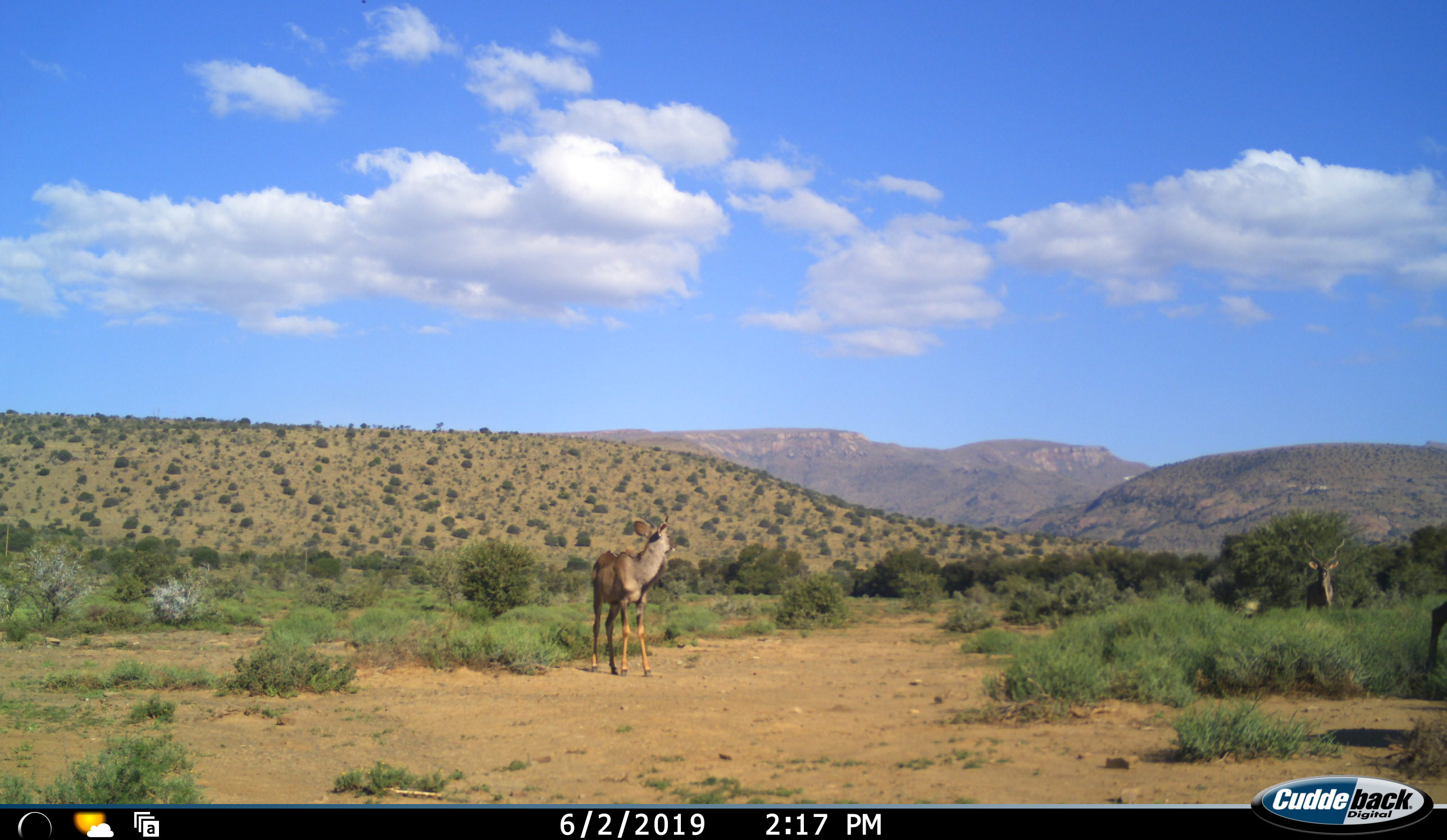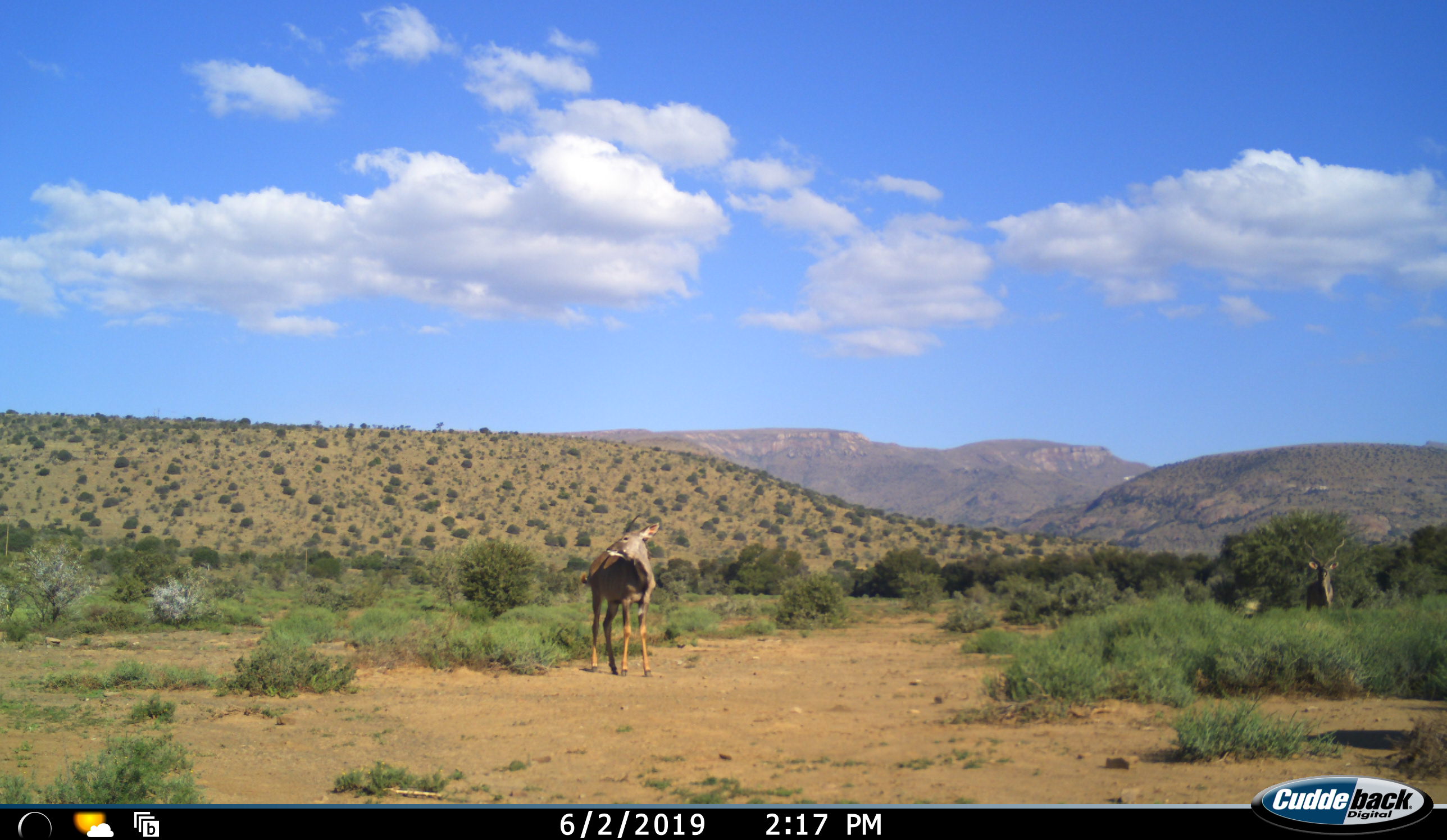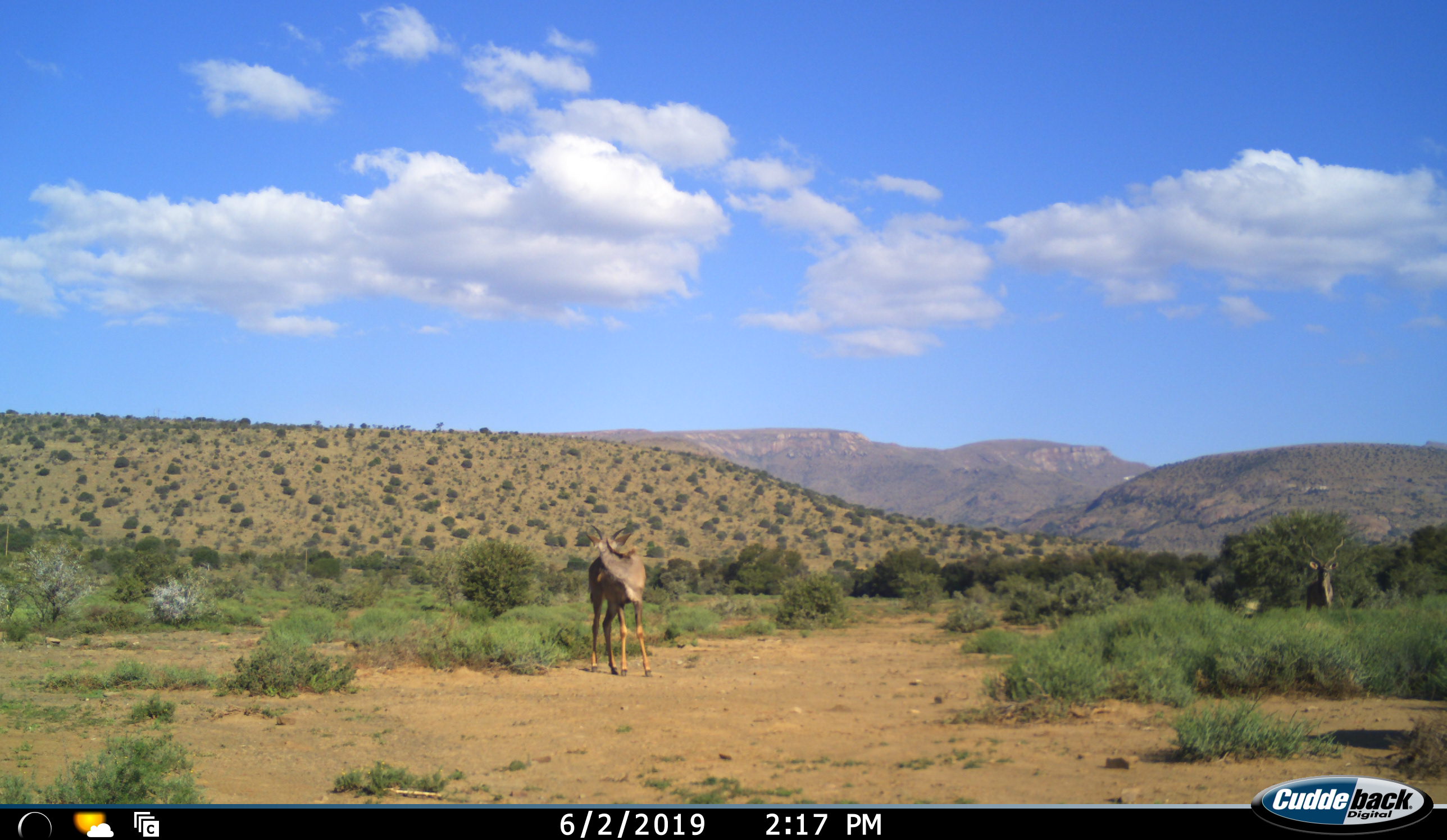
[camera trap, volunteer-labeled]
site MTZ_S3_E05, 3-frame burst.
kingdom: Animalia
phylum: Chordata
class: Mammalia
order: Artiodactyla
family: Bovidae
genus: Tragelaphus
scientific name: Tragelaphus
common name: kudu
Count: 3.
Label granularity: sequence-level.